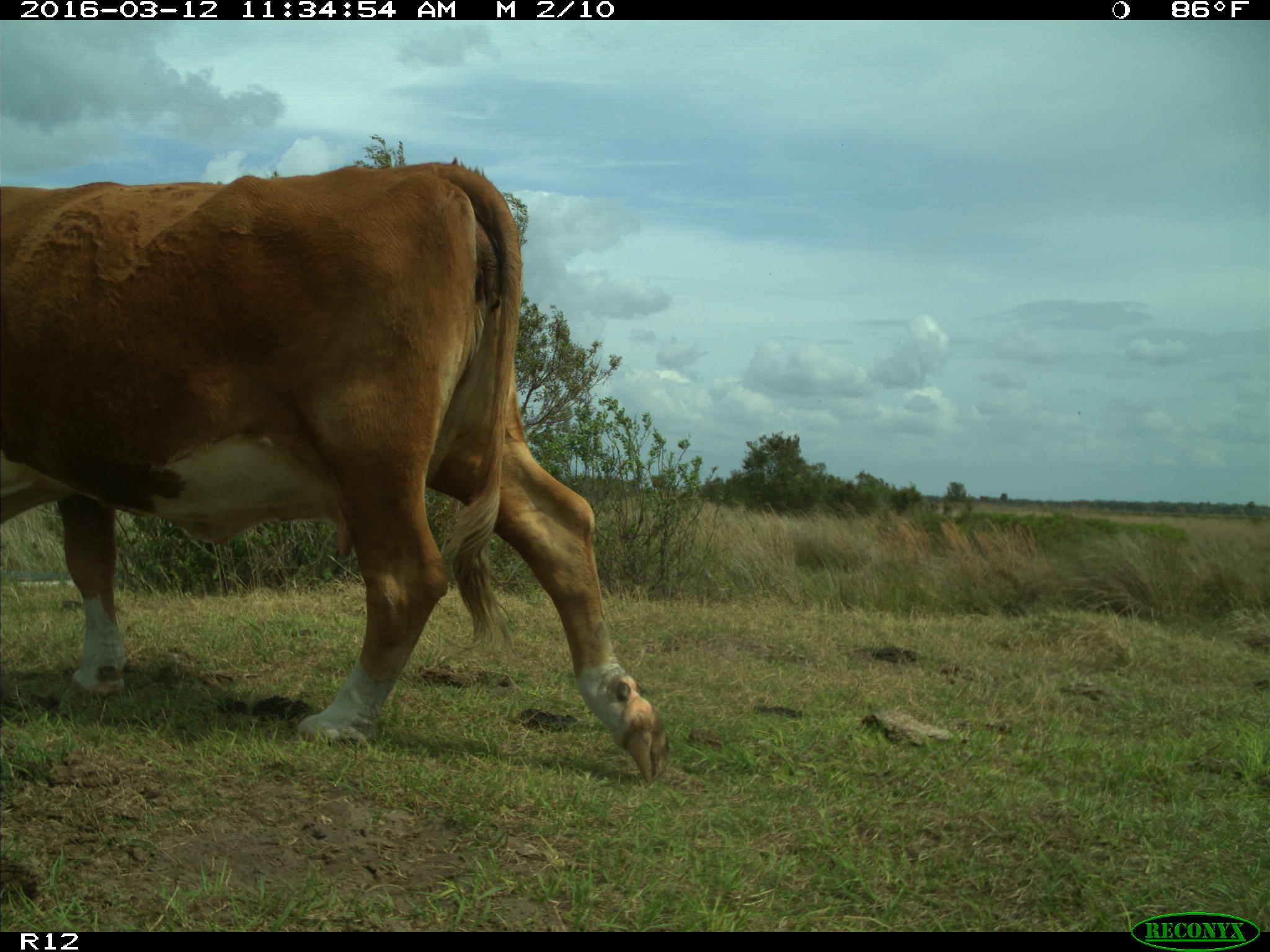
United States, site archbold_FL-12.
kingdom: Animalia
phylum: Chordata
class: Mammalia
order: Artiodactyla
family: Bovidae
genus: Bos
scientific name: Bos taurus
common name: domestic cow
Bos taurus (domestic cow).